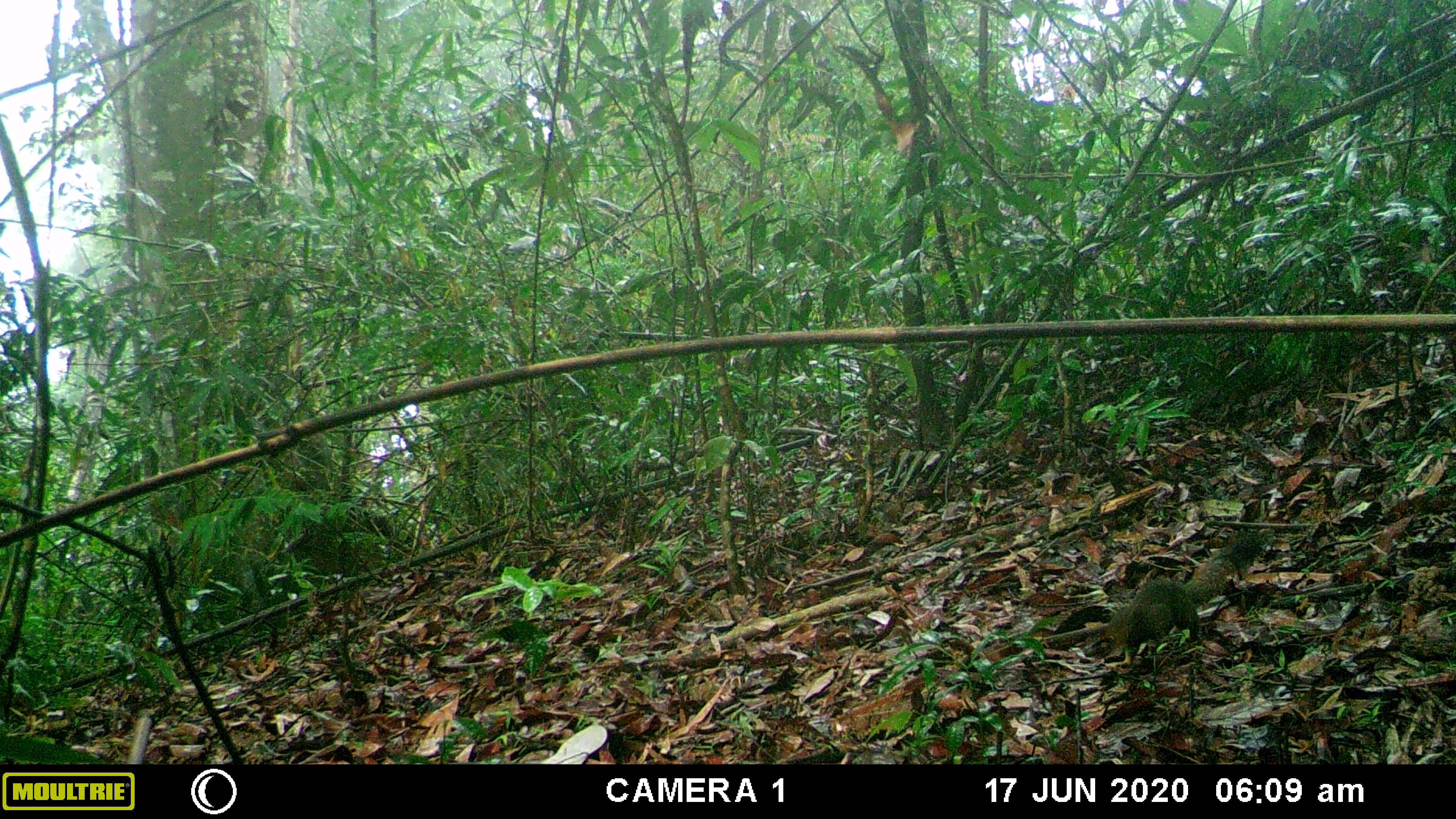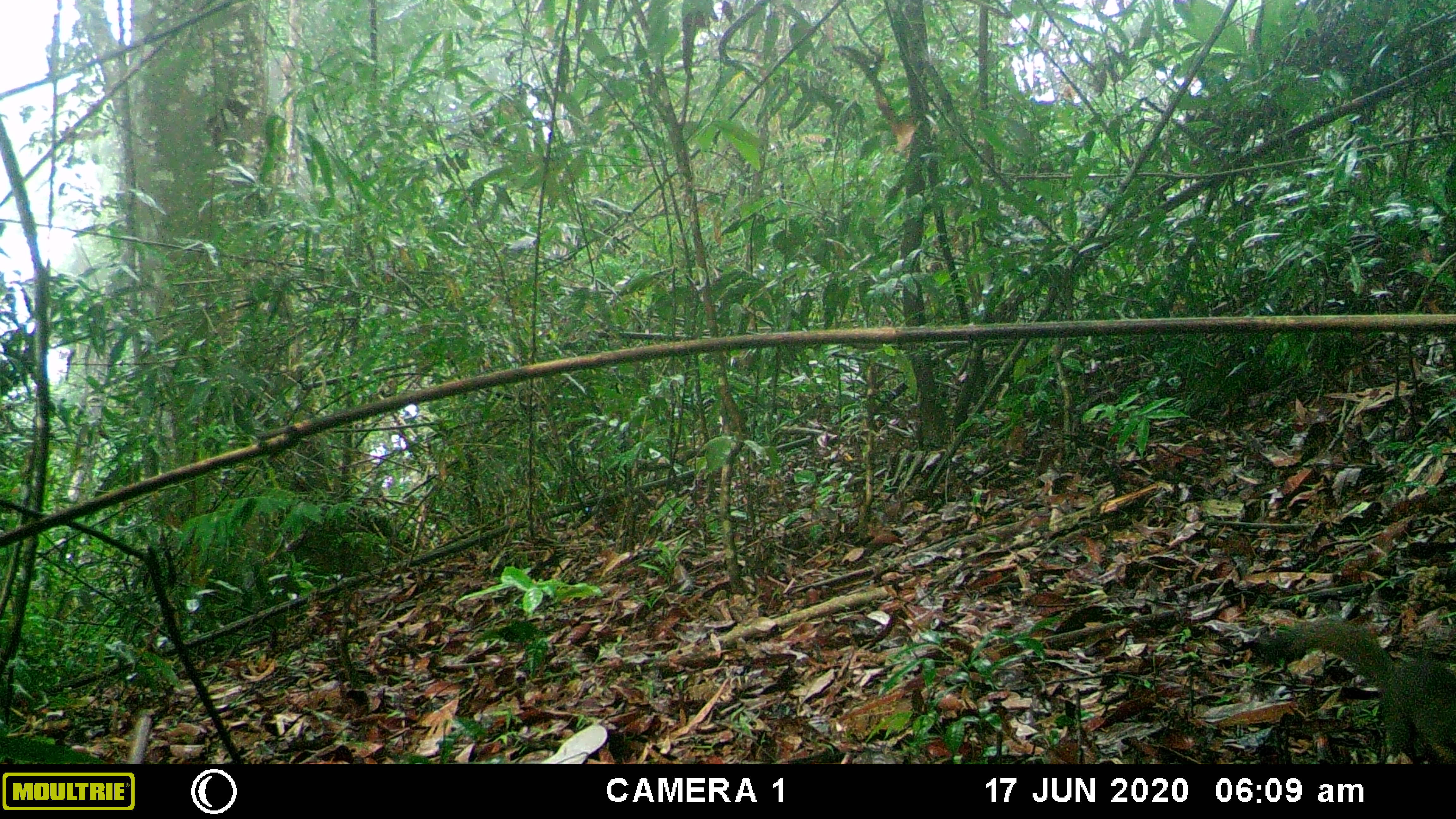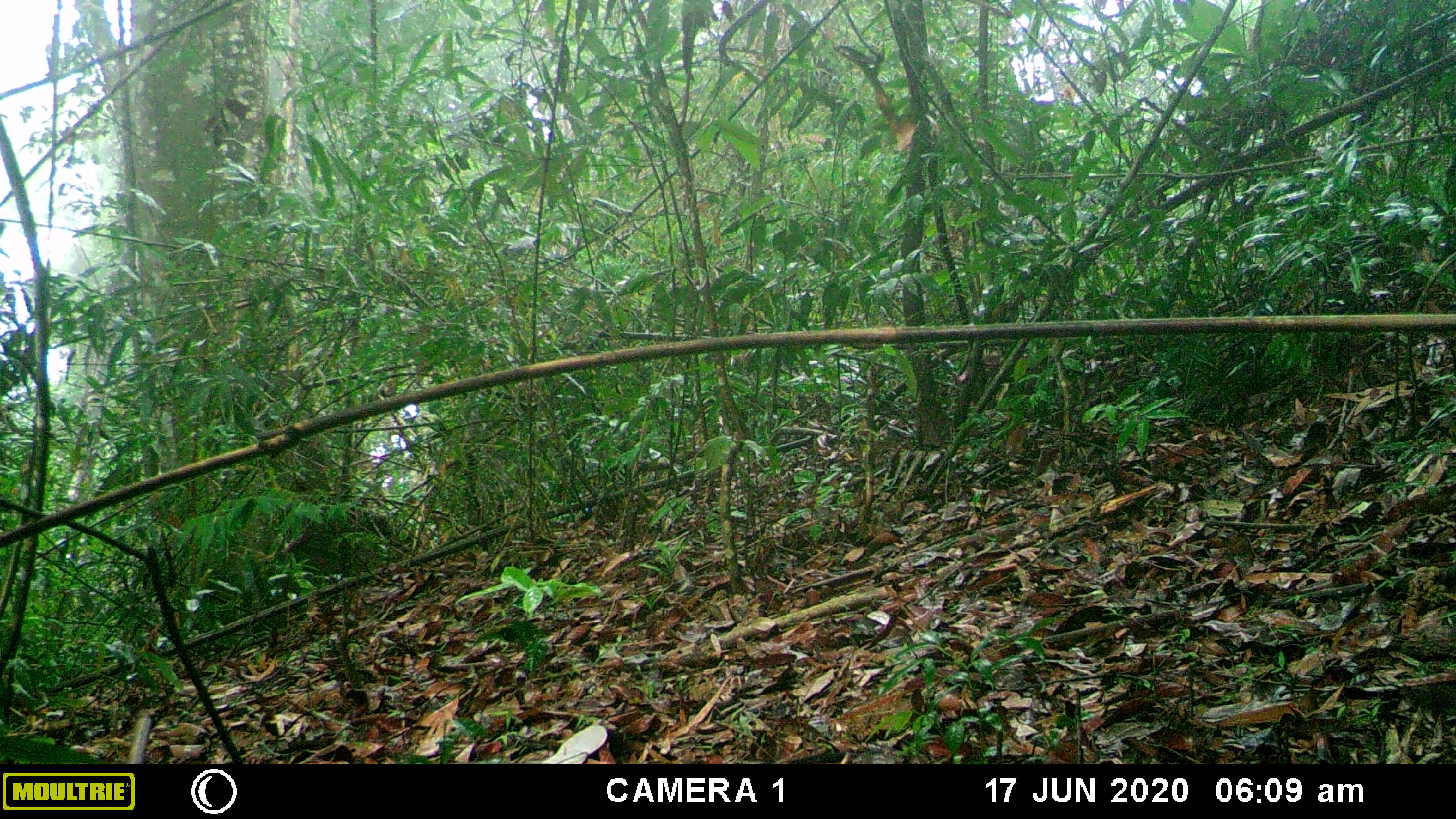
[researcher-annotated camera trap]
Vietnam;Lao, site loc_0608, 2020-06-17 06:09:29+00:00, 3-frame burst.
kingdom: Animalia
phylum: Chordata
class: Mammalia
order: Rodentia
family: Sciuridae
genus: Callosciurus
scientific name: Callosciurus erythraeus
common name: pallas's squirrel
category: pallass squirrel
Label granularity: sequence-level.